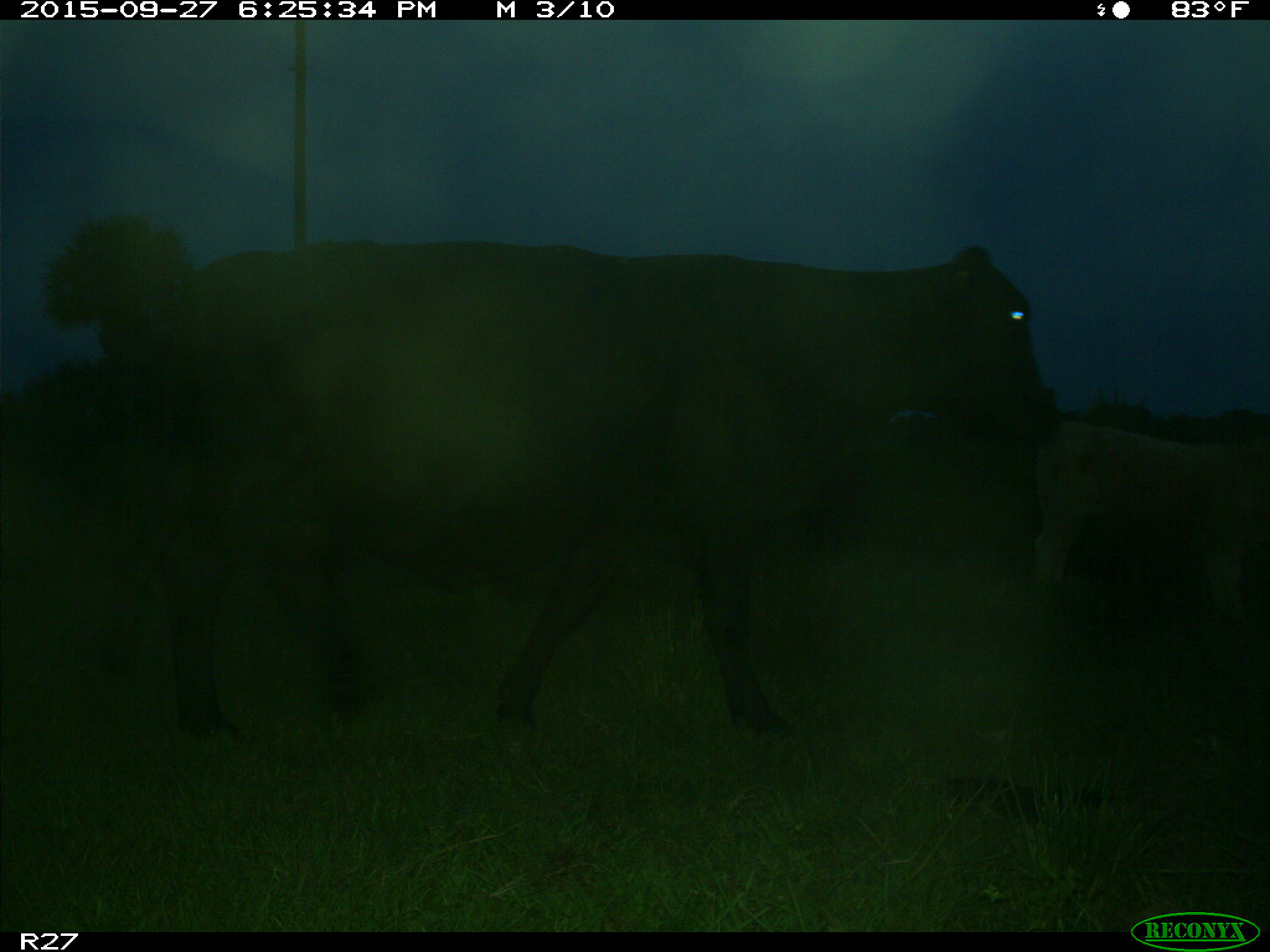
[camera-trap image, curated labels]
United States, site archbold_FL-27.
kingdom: Animalia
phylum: Chordata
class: Mammalia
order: Artiodactyla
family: Bovidae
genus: Bos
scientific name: Bos taurus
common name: domestic cow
Bos taurus (domestic cow).